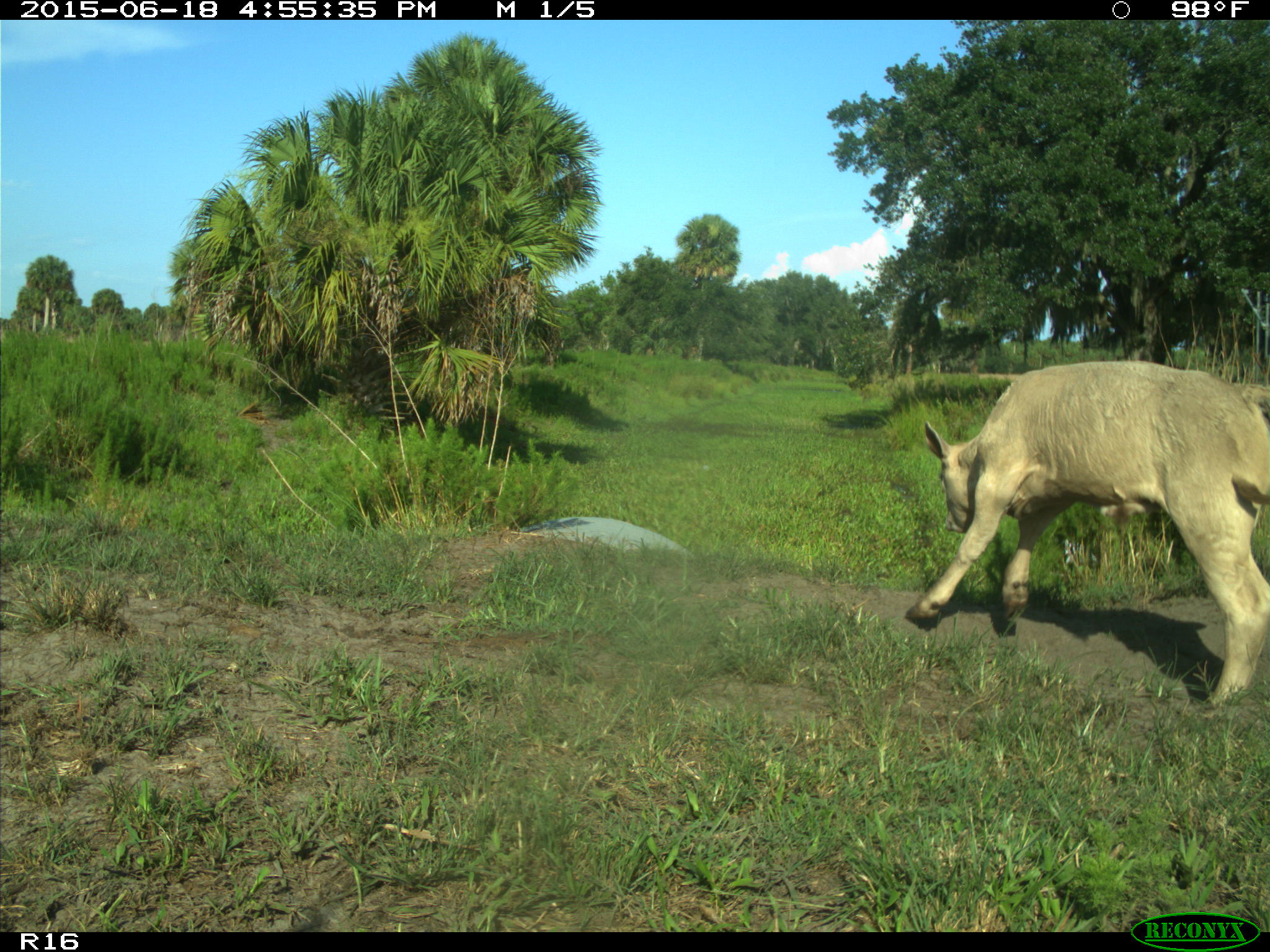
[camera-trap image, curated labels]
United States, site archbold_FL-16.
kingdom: Animalia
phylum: Chordata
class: Mammalia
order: Artiodactyla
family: Bovidae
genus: Bos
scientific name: Bos taurus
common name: domestic cow